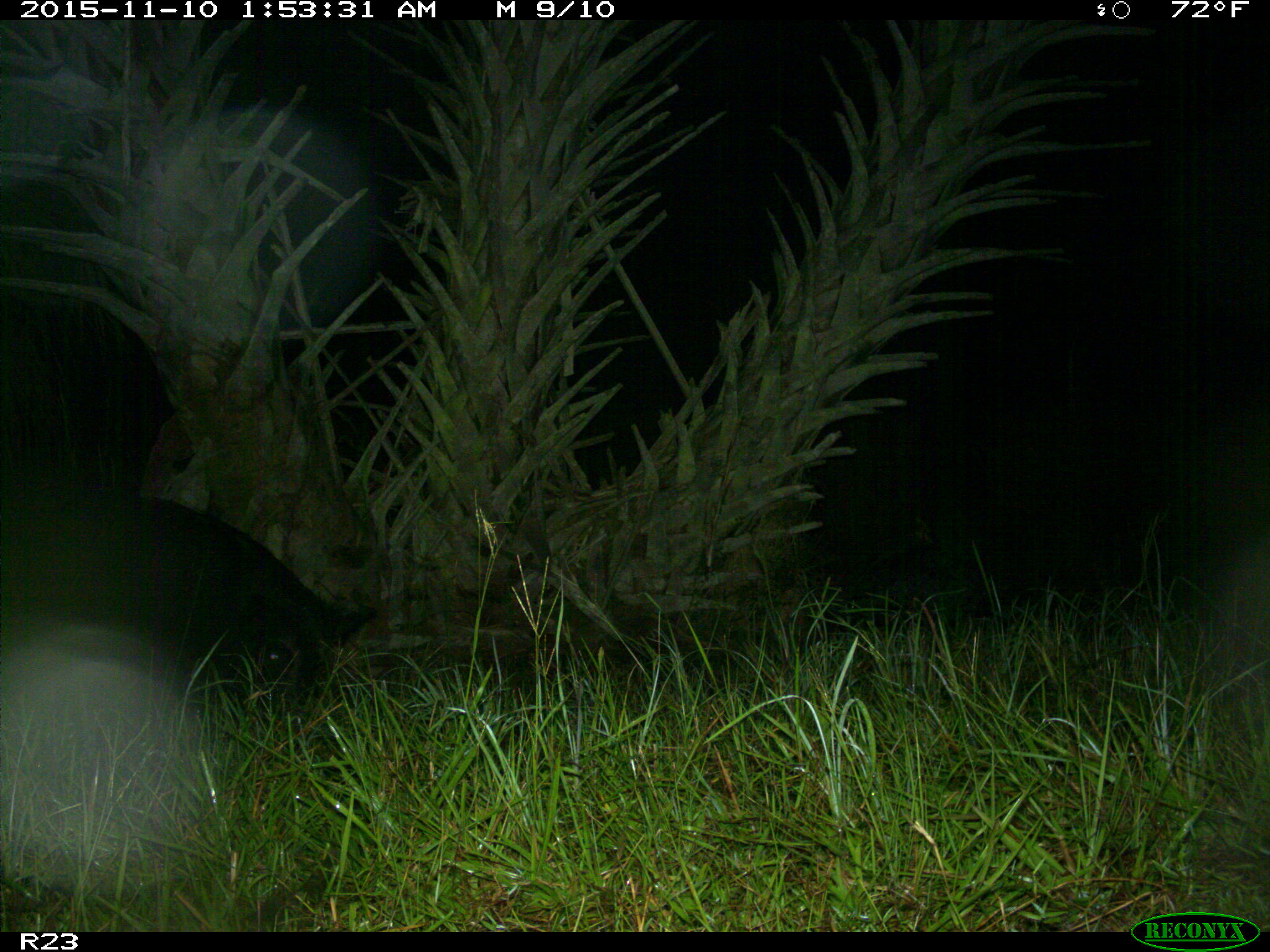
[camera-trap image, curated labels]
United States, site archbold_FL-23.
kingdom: Animalia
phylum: Chordata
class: Mammalia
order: Artiodactyla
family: Suidae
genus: Sus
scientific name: Sus scrofa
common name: wild boar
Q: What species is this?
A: Sus scrofa (wild boar).